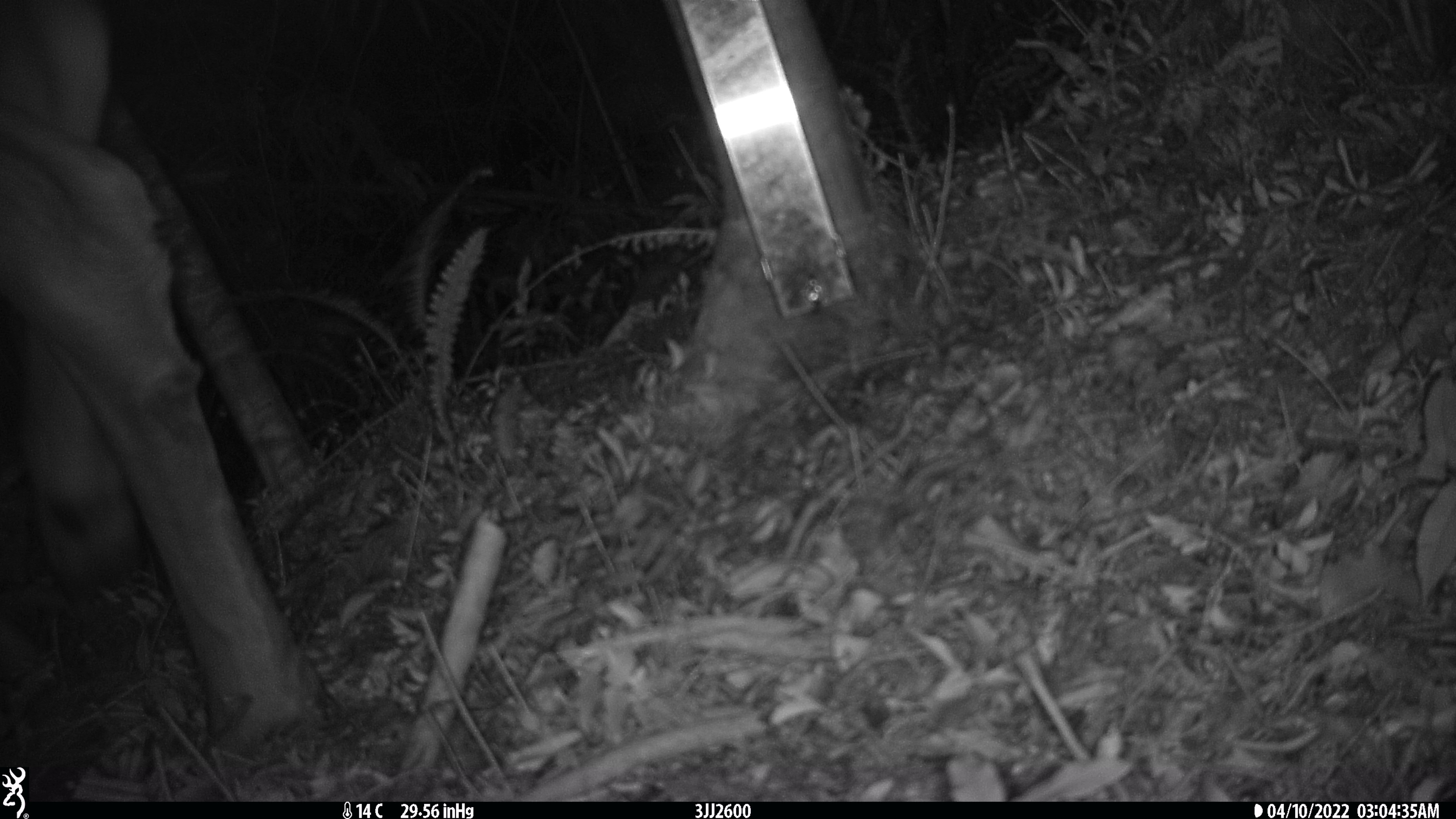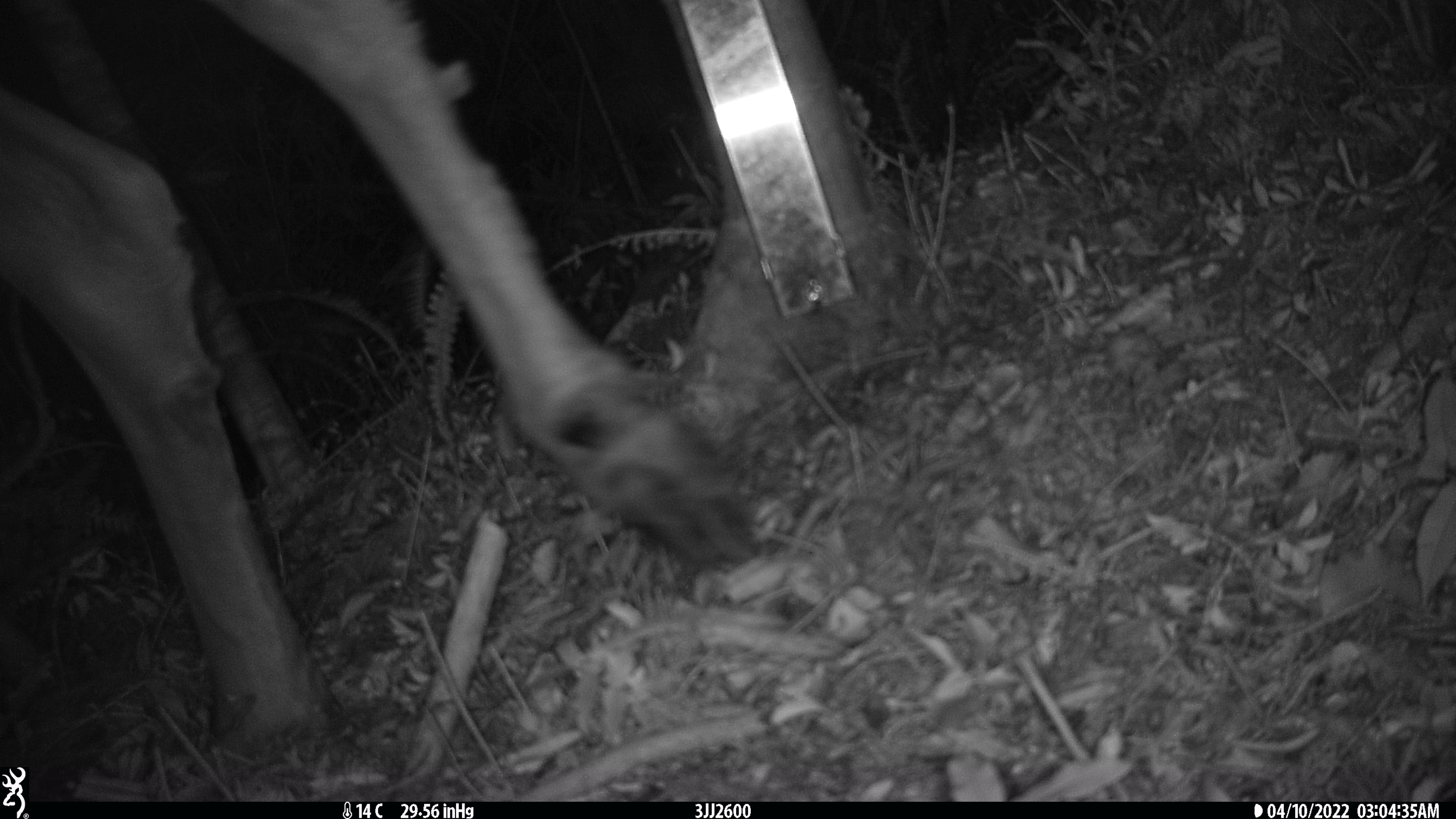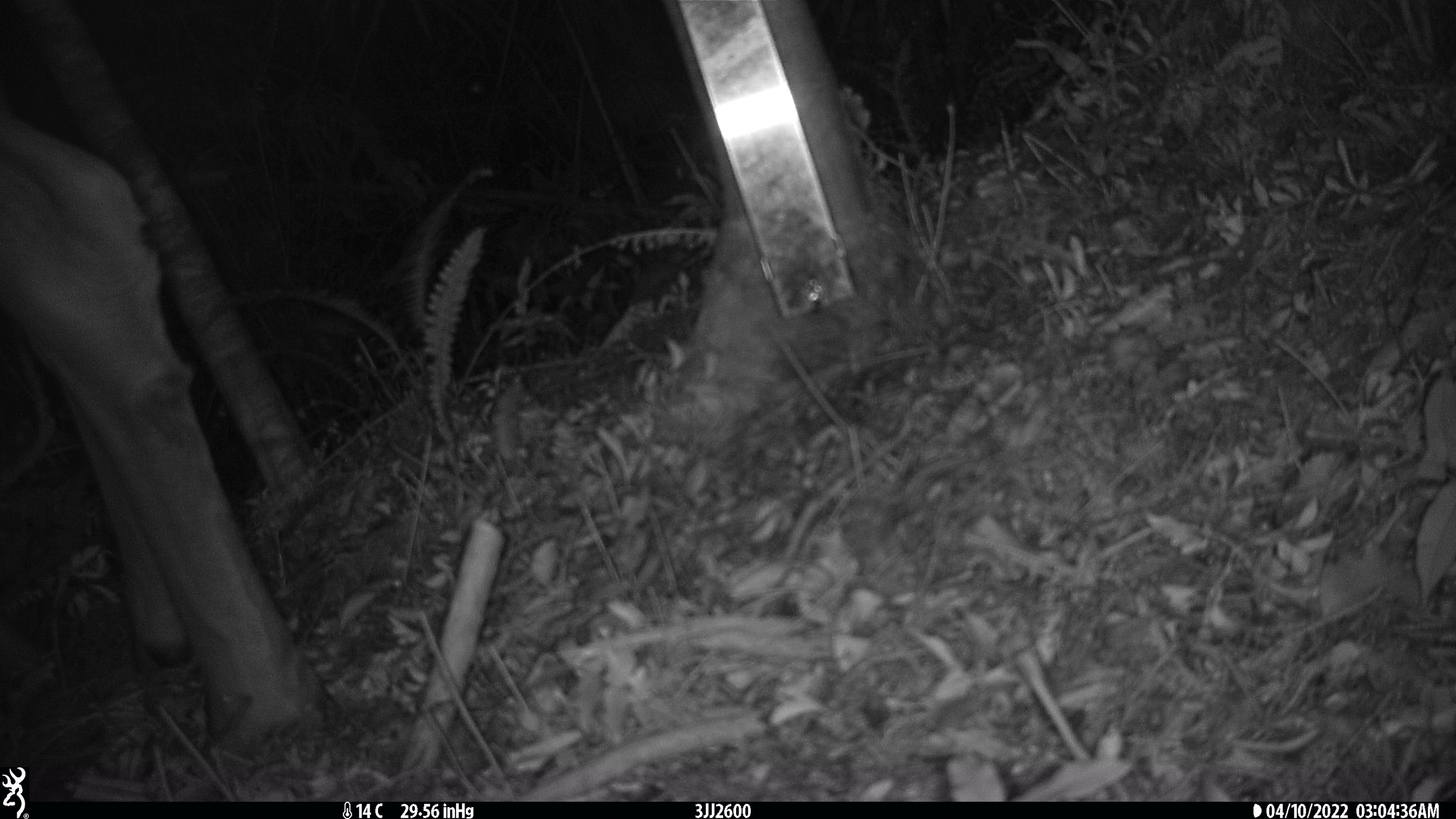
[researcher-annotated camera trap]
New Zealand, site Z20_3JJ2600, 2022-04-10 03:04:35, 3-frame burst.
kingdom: Animalia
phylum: Chordata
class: Mammalia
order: Artiodactyla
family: Cervidae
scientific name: Cervidae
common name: deer